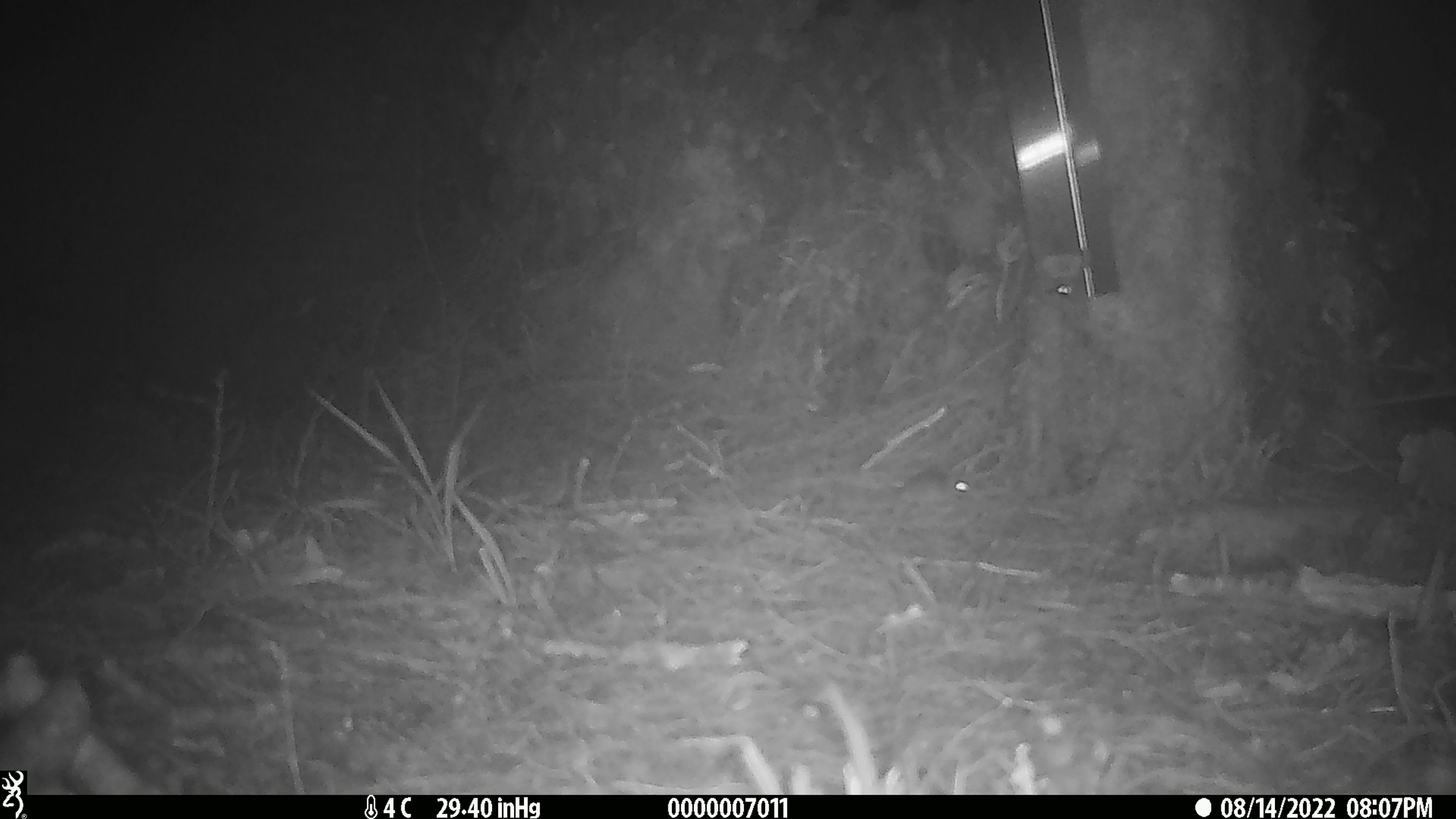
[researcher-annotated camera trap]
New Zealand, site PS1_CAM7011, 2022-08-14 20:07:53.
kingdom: Animalia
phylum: Chordata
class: Mammalia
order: Rodentia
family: Muridae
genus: Mus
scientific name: Mus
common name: mouse